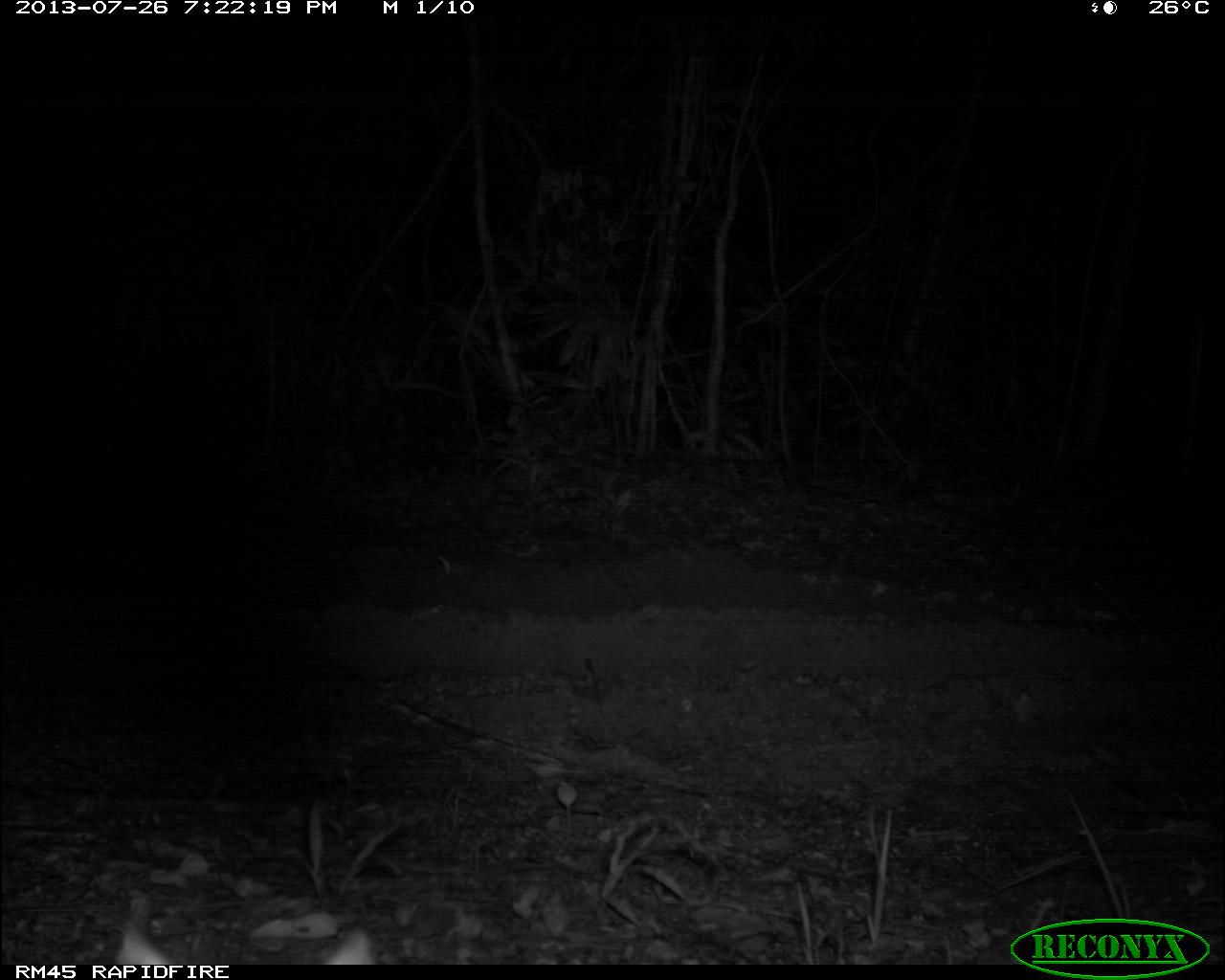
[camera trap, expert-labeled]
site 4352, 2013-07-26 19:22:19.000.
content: unidentified animal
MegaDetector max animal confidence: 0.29